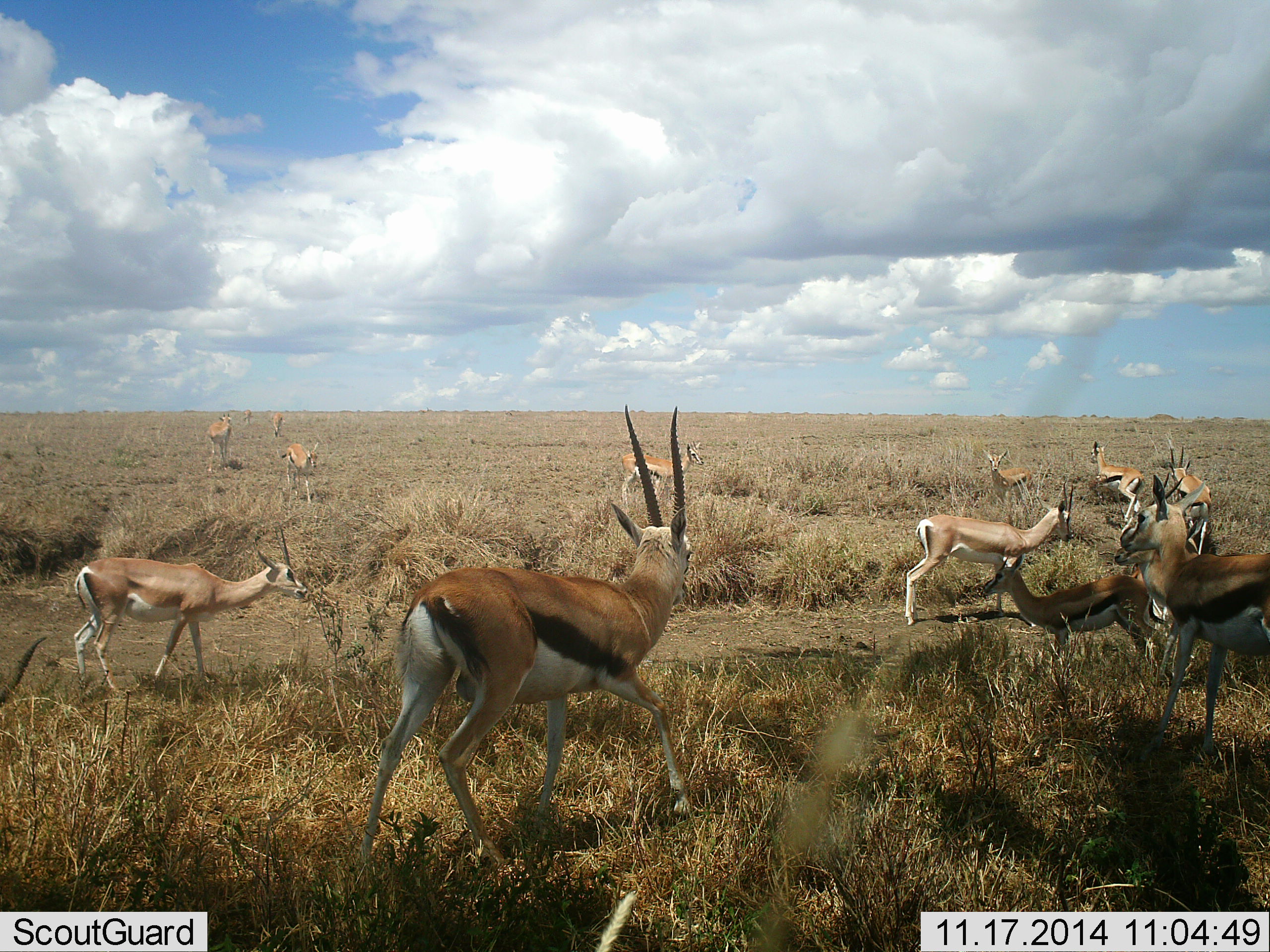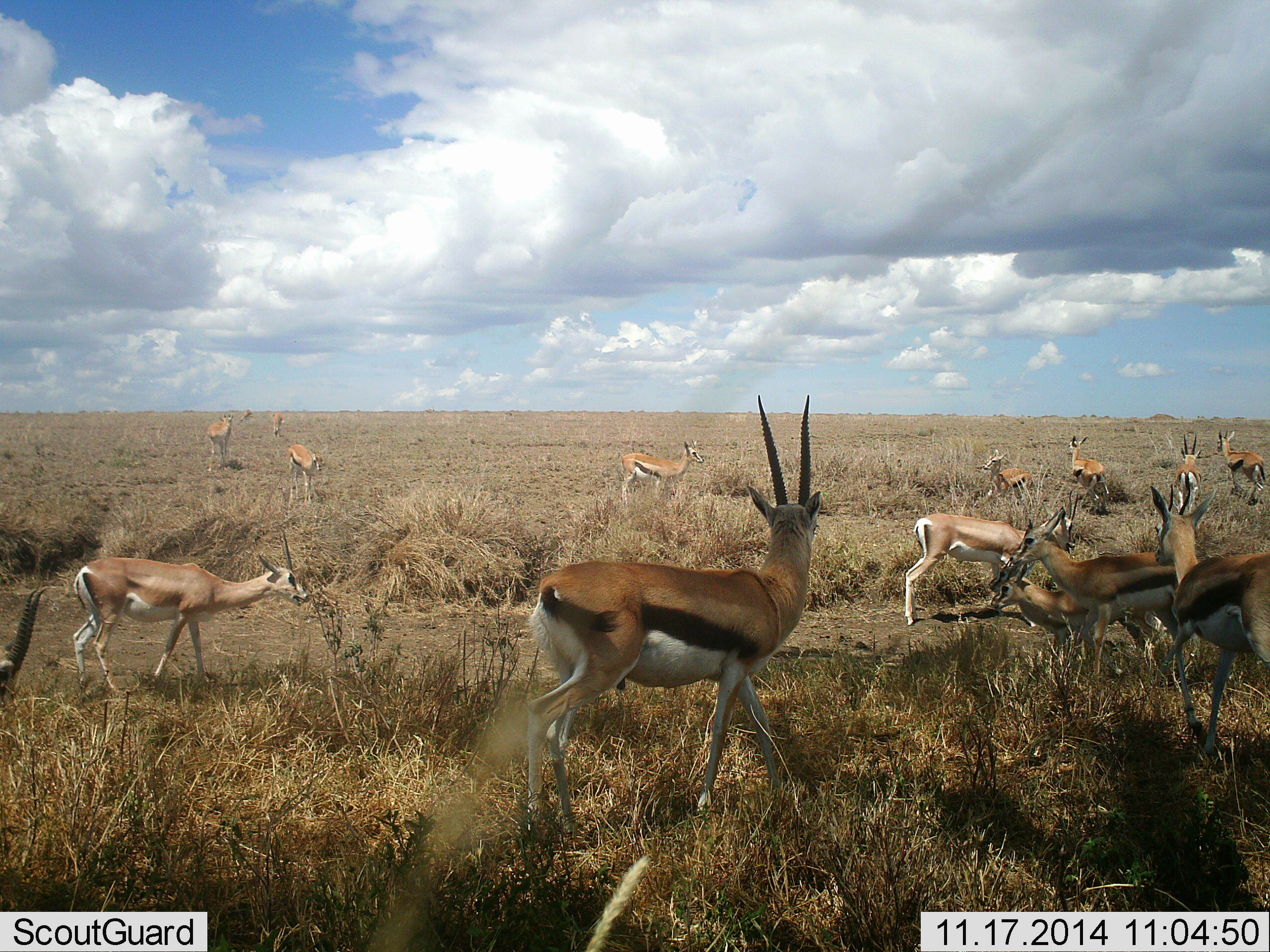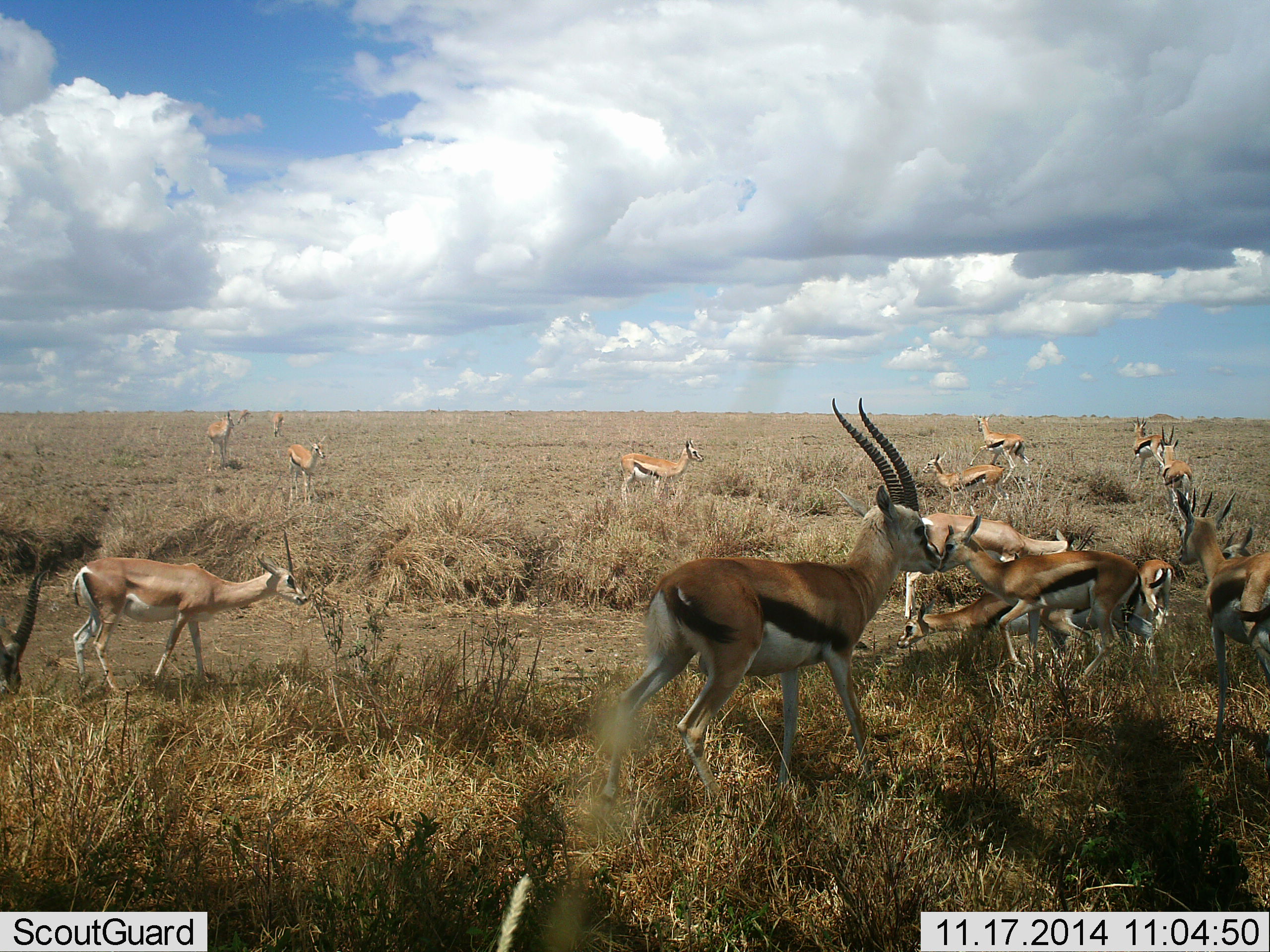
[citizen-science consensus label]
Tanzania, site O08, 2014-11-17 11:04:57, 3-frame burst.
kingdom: Animalia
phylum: Chordata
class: Mammalia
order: Artiodactyla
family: Bovidae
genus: Eudorcas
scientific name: Eudorcas thomsonii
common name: thomson's gazelle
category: gazellethomsons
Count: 11-50.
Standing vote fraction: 47%.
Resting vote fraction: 11%.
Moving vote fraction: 100%.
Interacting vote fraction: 16%.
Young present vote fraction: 11%.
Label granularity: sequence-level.